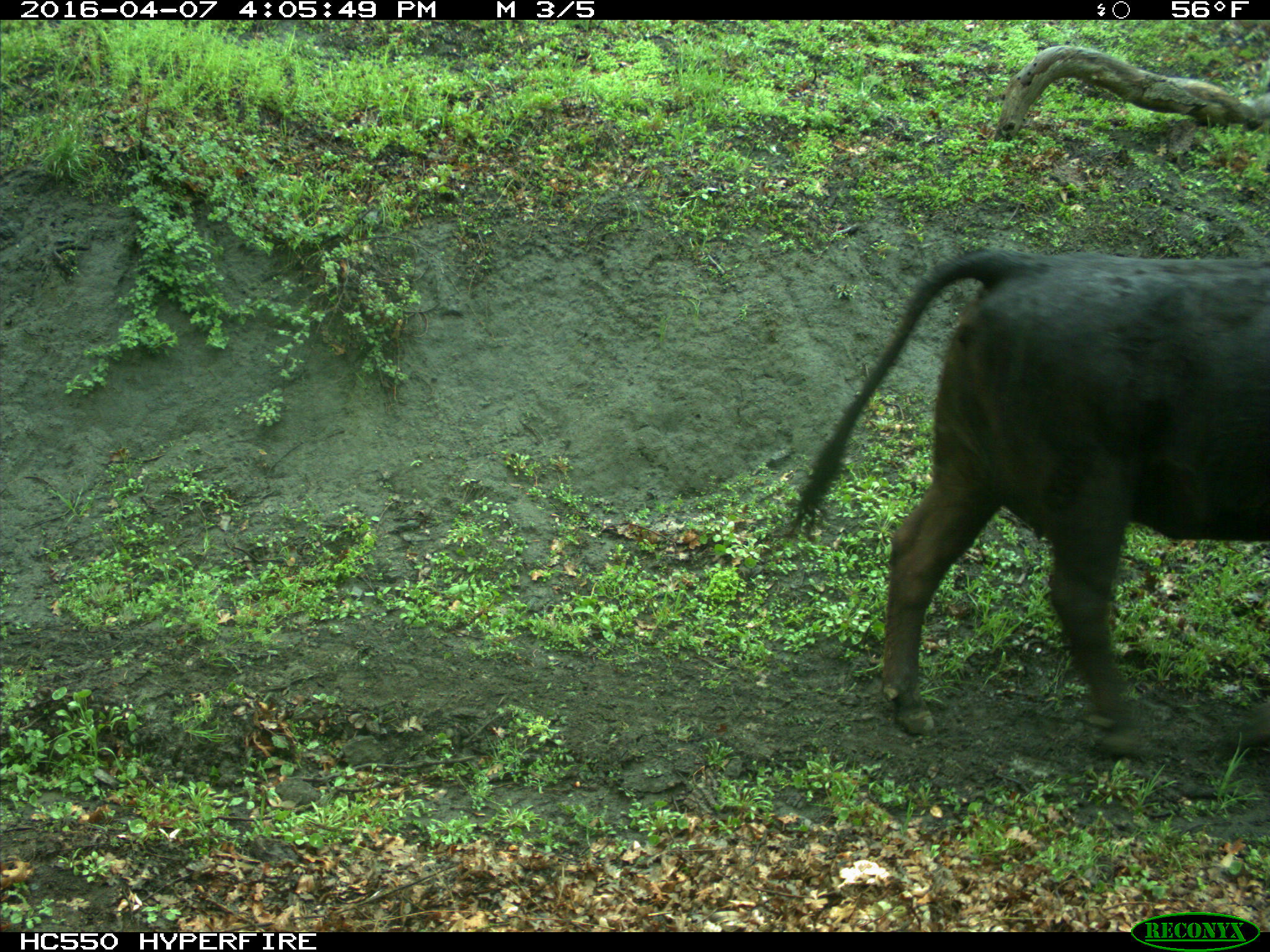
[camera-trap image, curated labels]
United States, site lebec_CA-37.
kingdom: Animalia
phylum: Chordata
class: Mammalia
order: Artiodactyla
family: Bovidae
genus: Bos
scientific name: Bos taurus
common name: domestic cow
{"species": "Bos taurus (domestic cow)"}